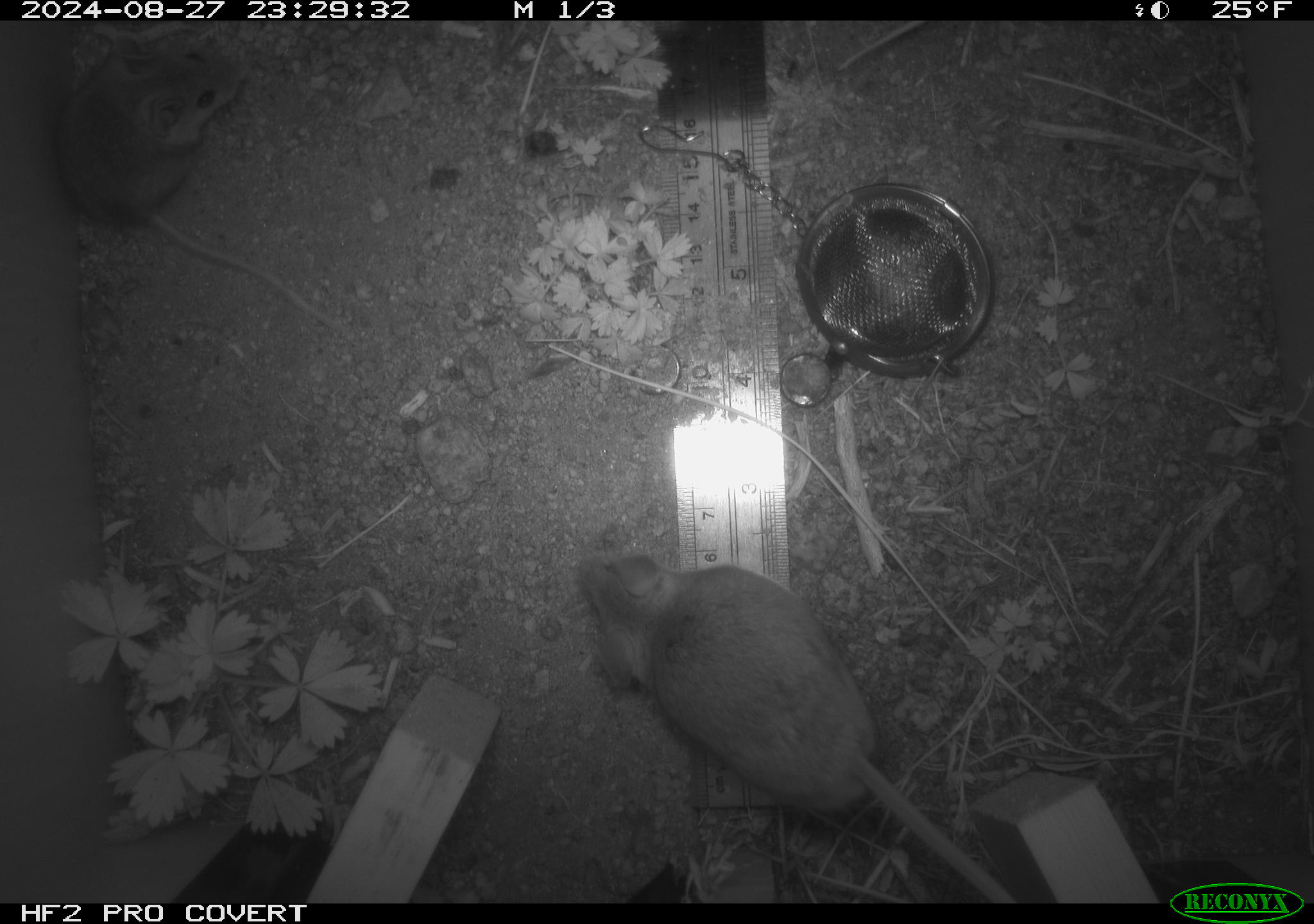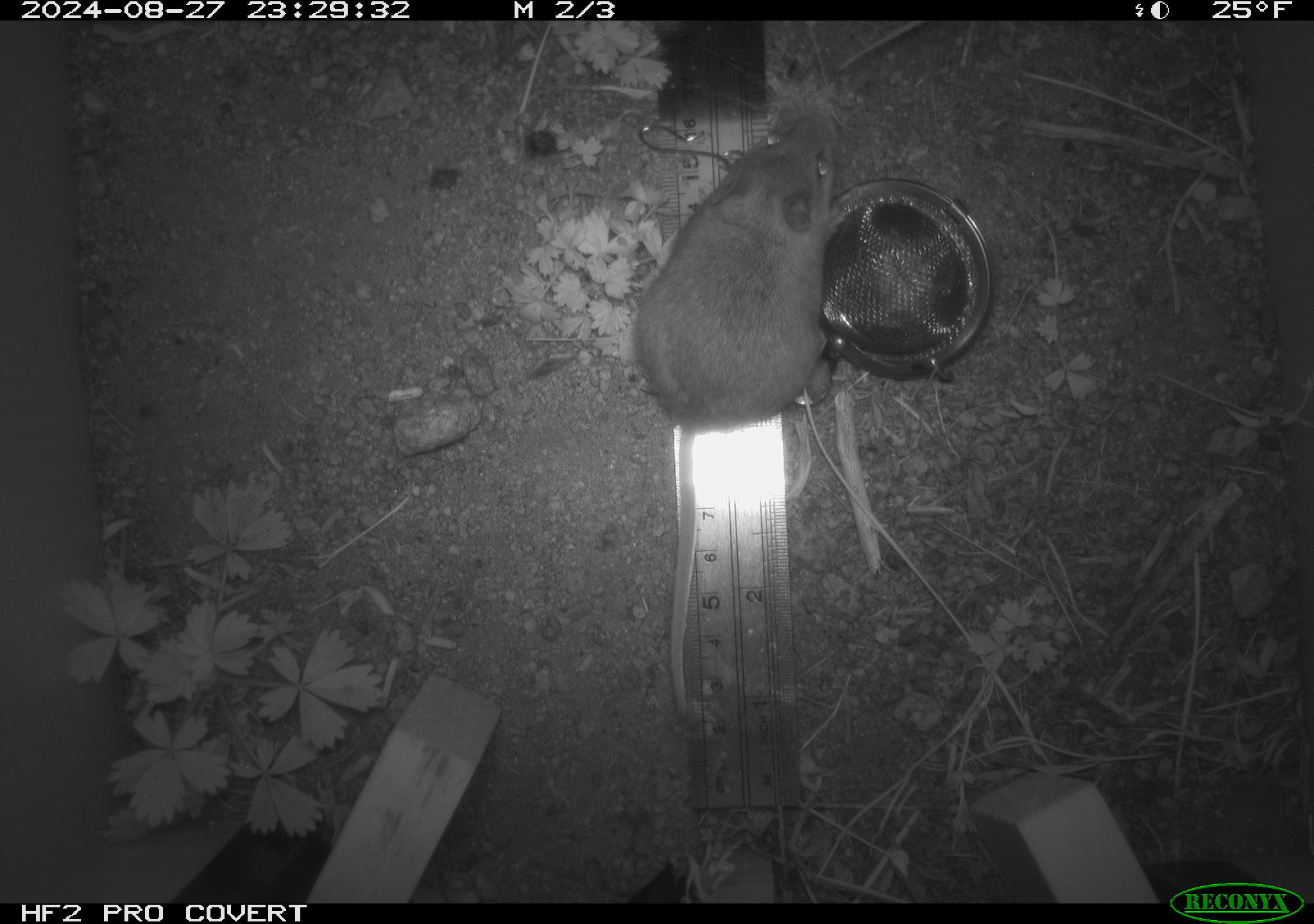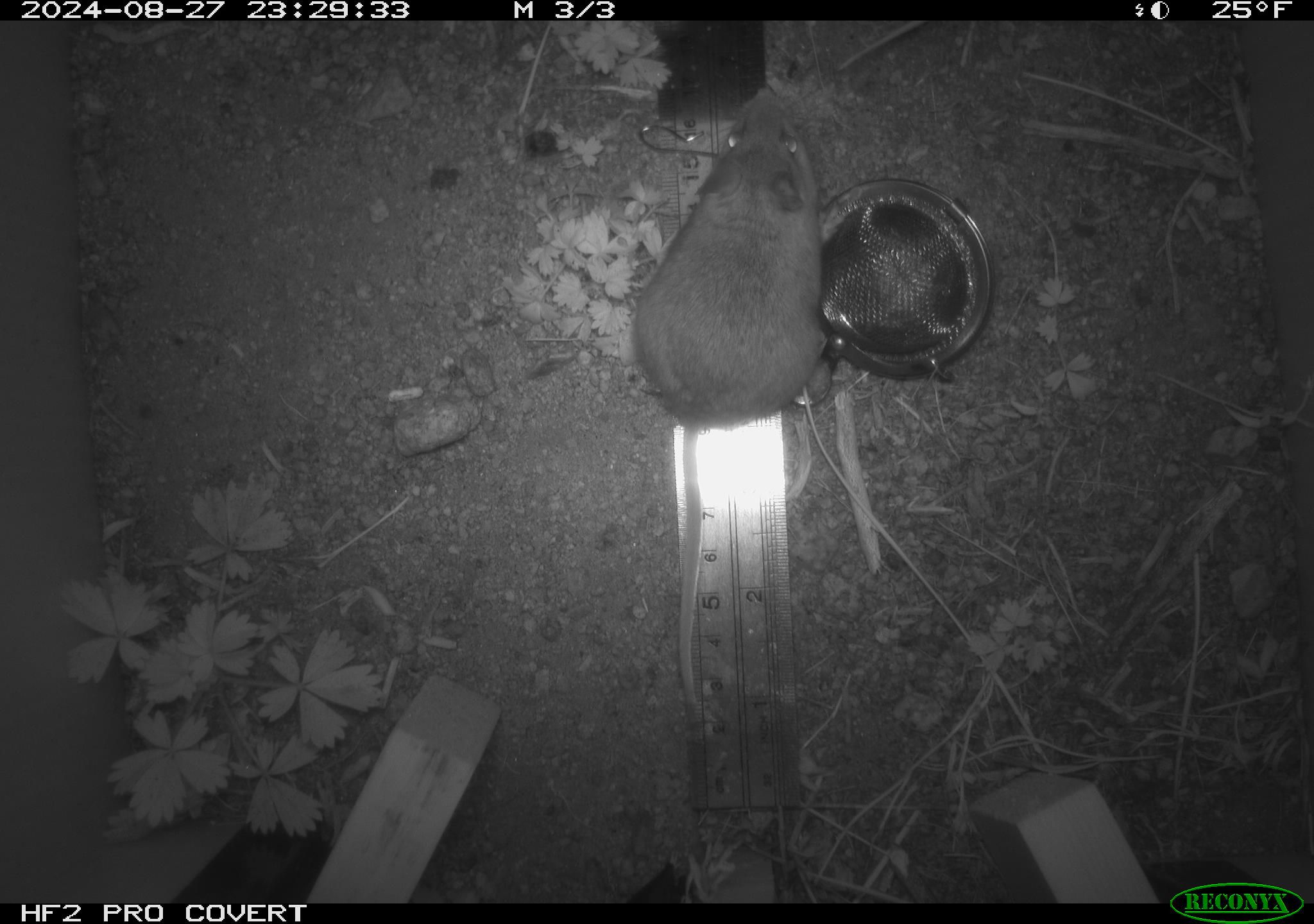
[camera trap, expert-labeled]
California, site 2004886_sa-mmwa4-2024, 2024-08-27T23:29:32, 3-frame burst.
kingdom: Animalia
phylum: Chordata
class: Mammalia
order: Rodentia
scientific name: Rodentia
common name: mouse species